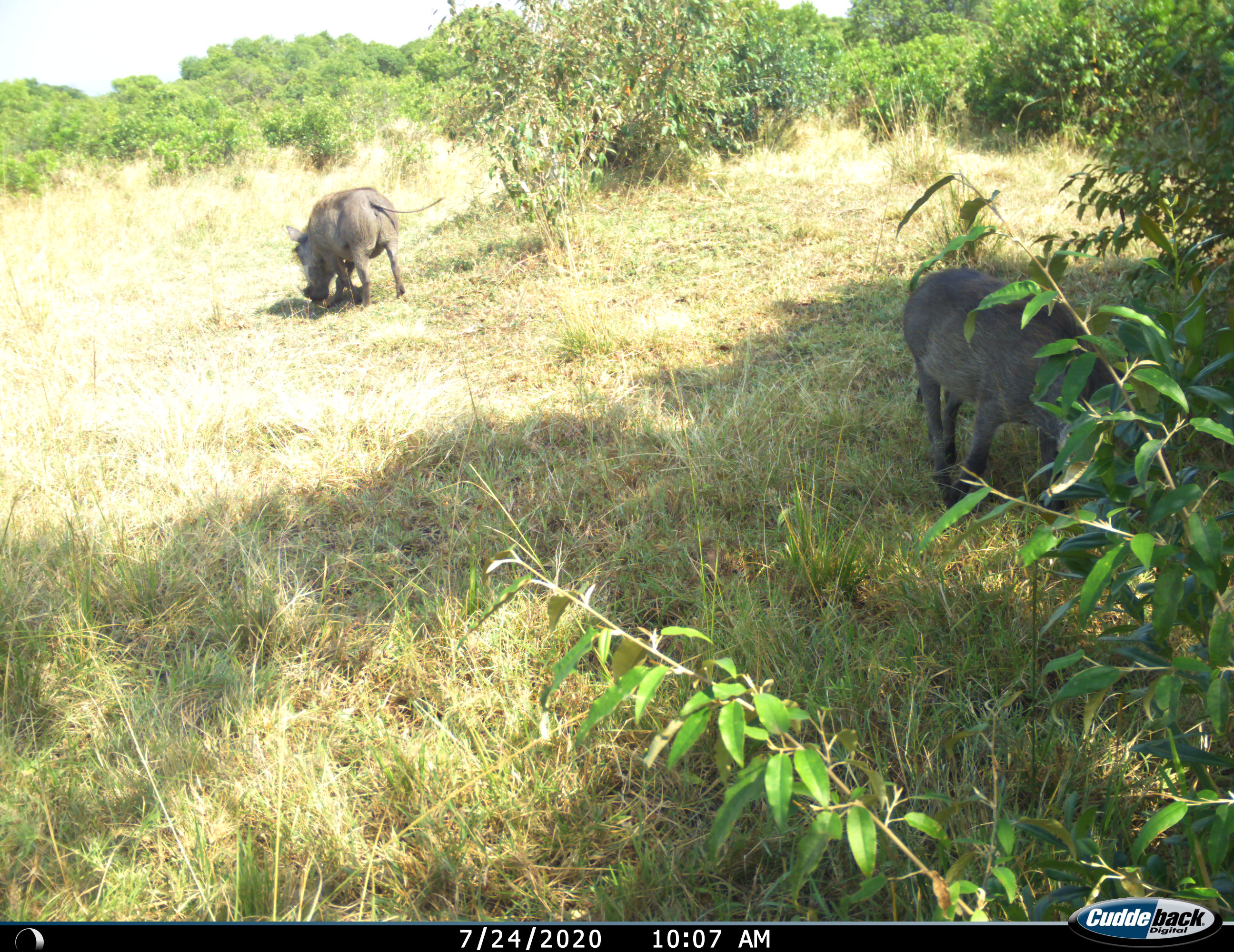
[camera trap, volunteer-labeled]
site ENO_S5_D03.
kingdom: Animalia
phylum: Chordata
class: Mammalia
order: Artiodactyla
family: Suidae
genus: Phacochoerus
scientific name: Phacochoerus africanus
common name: warthog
Warthog (Phacochoerus africanus), count 2. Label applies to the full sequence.